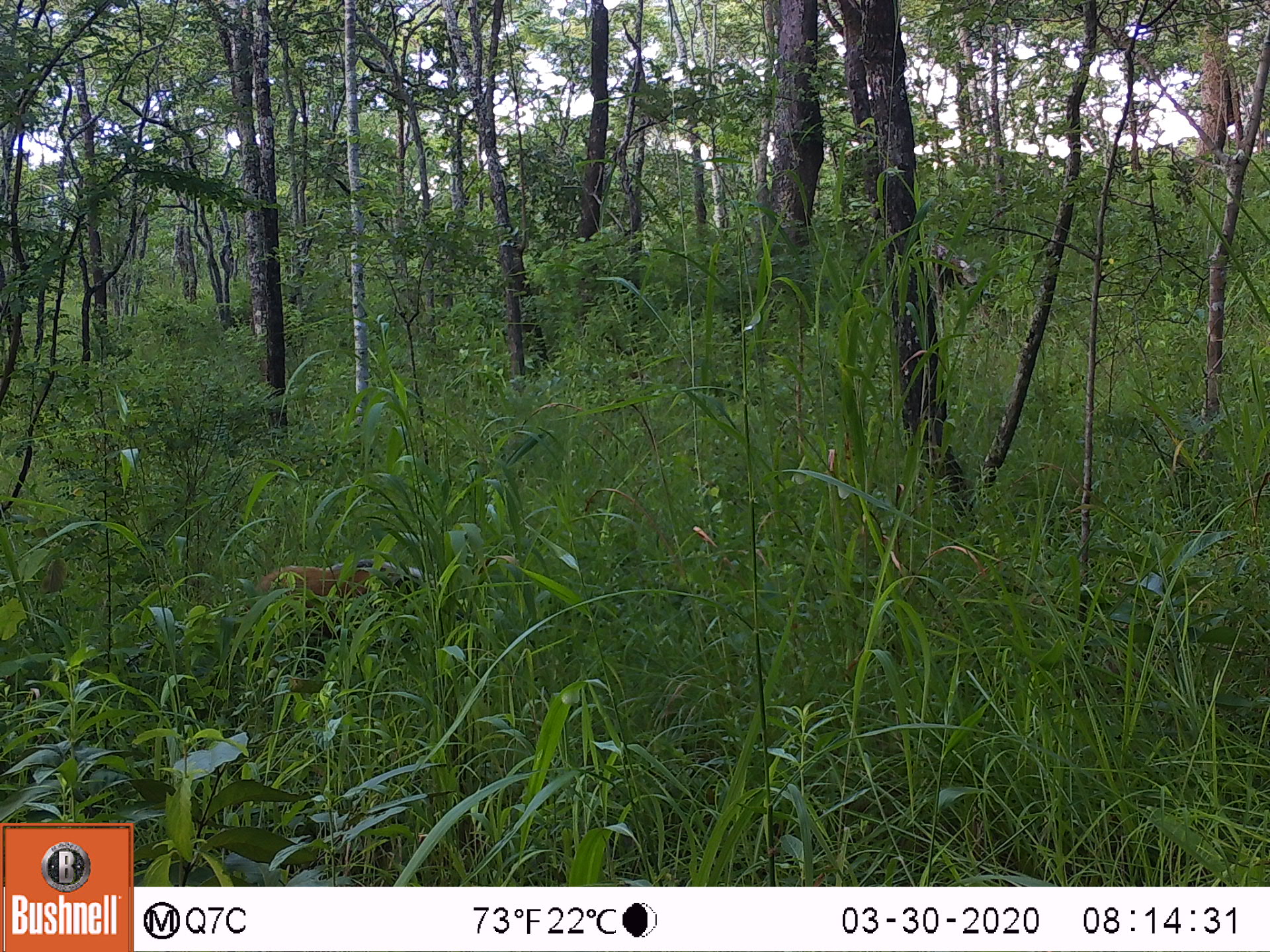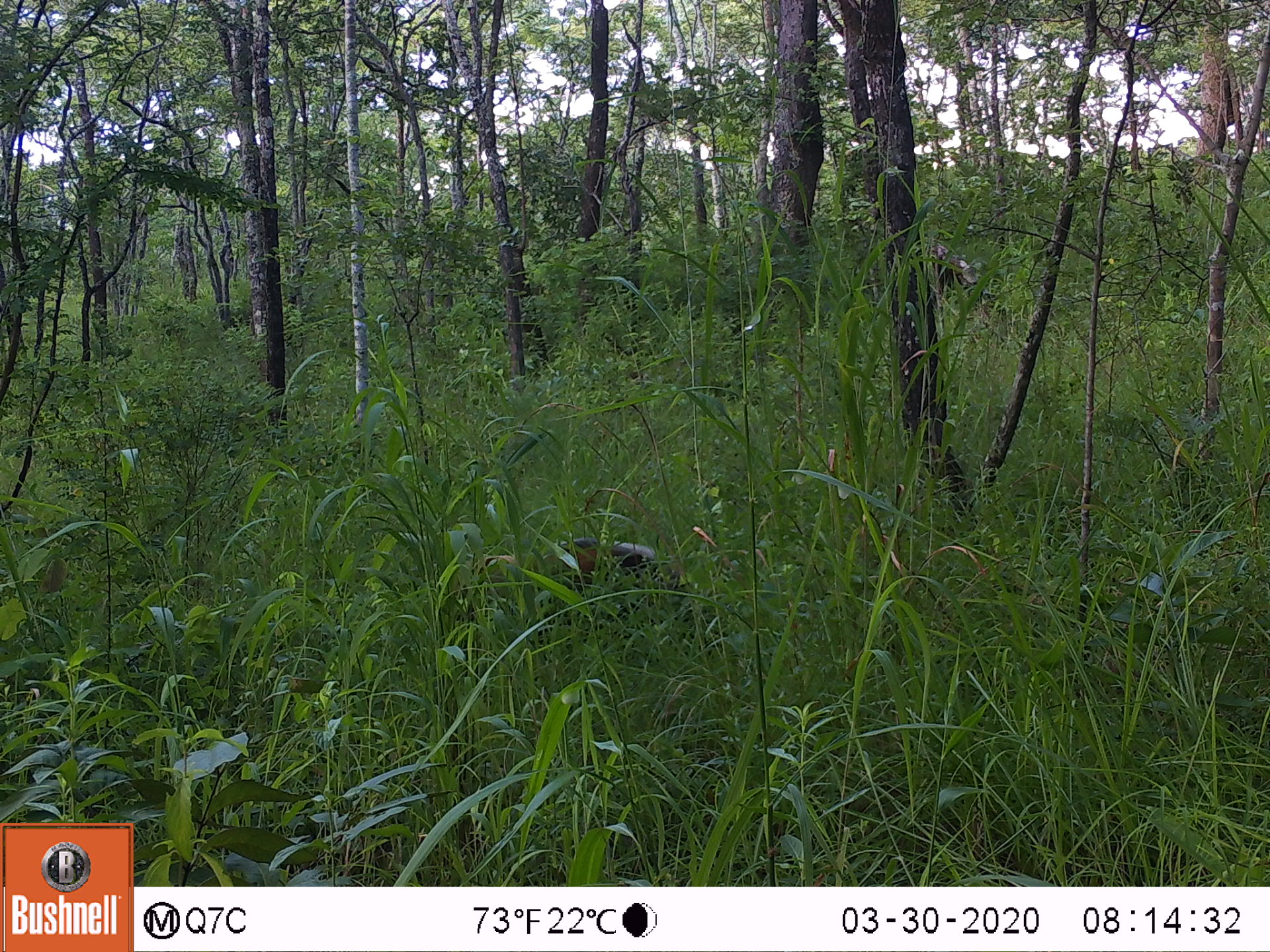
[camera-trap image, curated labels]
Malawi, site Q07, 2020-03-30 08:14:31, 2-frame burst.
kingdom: Animalia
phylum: Chordata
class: Mammalia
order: Artiodactyla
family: Suidae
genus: Potamochoerus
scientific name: Potamochoerus larvatus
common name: bushpig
Bushpig (Potamochoerus larvatus), count 1.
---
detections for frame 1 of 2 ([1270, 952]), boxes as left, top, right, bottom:
bushpig: 244, 560, 444, 622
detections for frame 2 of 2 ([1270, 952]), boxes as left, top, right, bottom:
bushpig: 451, 528, 696, 615